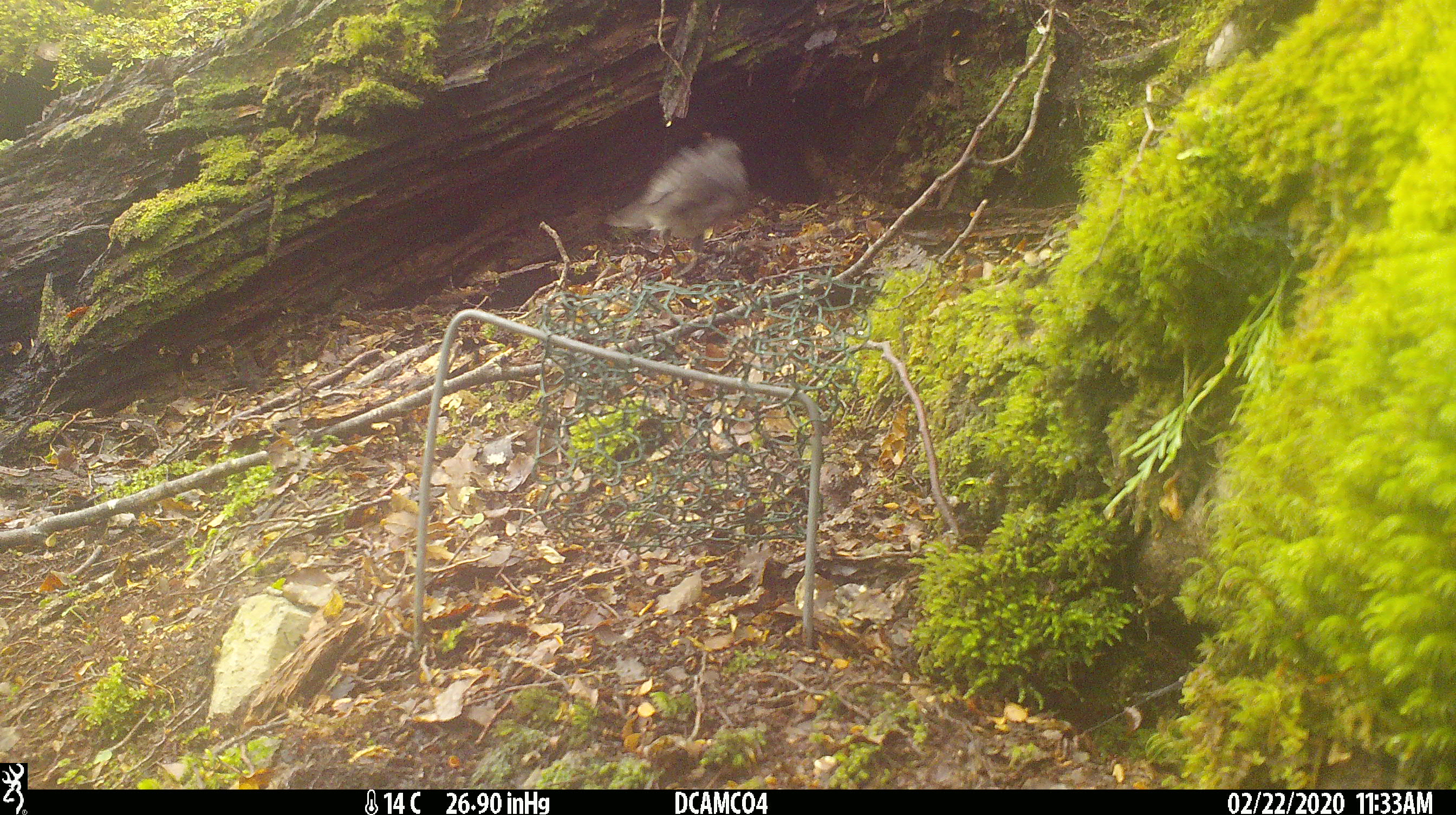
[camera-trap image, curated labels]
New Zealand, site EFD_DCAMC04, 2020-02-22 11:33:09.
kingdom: Animalia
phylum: Chordata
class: Aves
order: Passeriformes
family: Petroicidae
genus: Petroica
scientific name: Petroica australis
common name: new zealand robin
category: robin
Robin (new zealand robin) (Petroica australis).